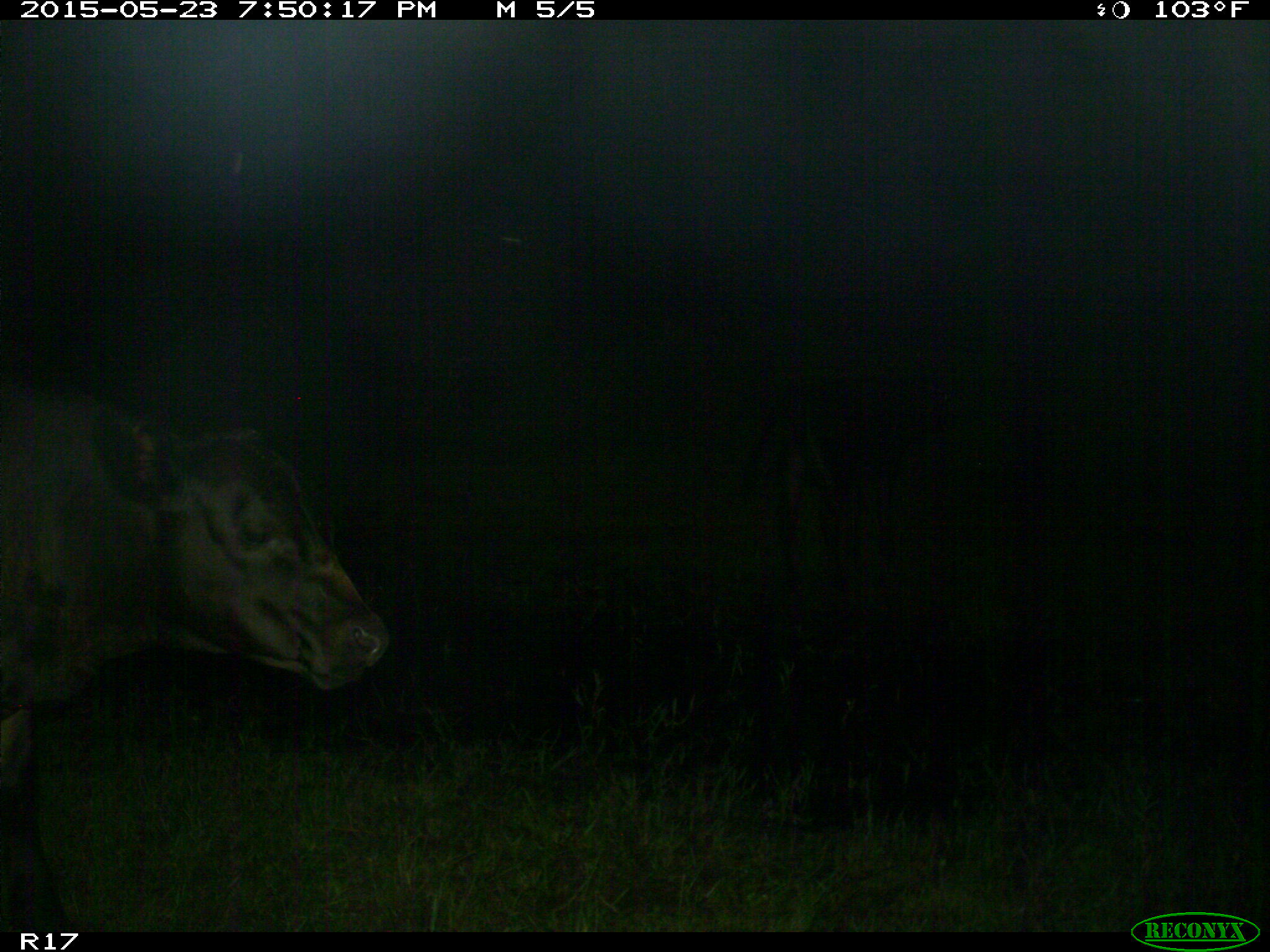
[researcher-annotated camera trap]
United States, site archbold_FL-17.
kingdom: Animalia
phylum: Chordata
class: Mammalia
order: Artiodactyla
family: Bovidae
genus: Bos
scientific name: Bos taurus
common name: domestic cow